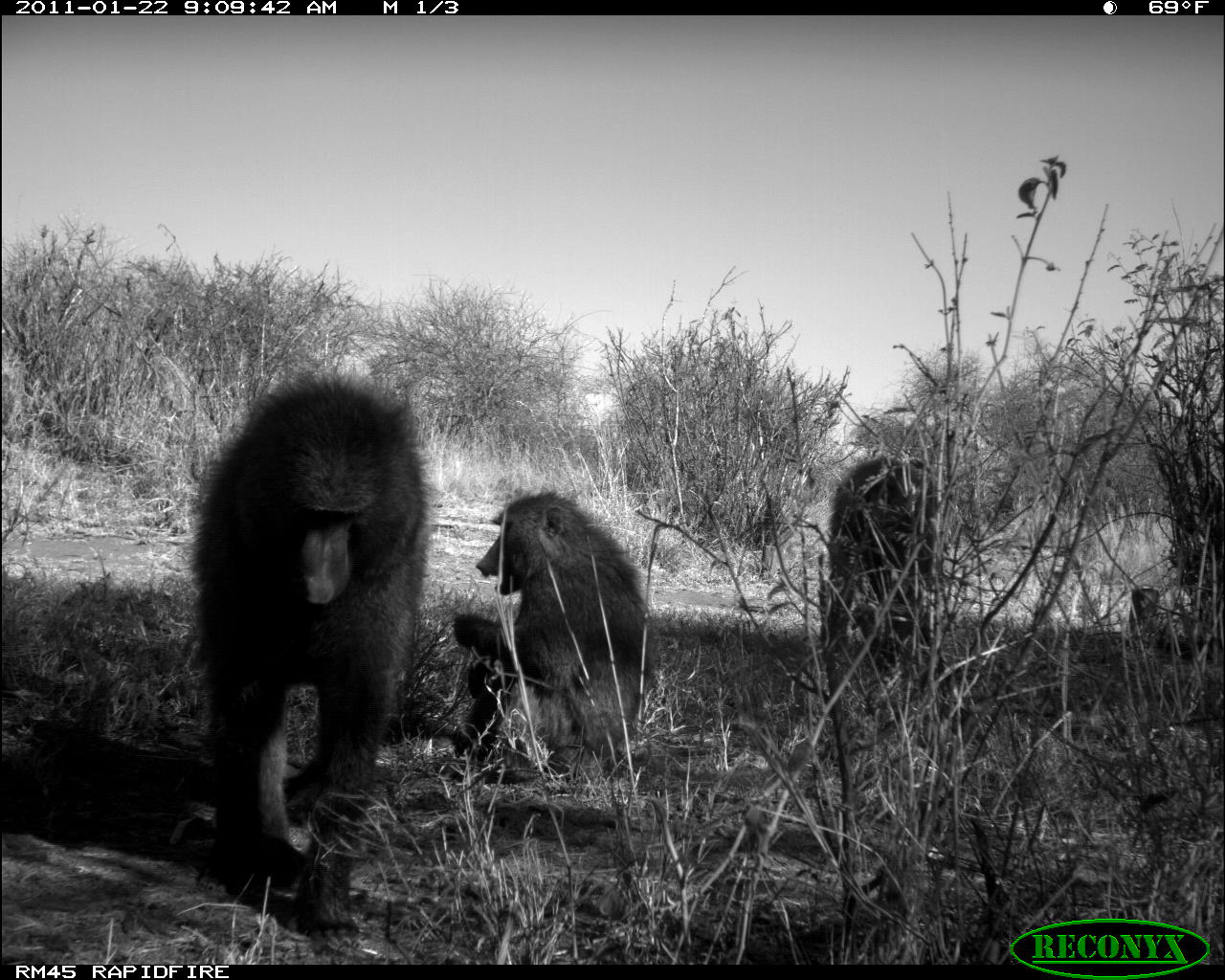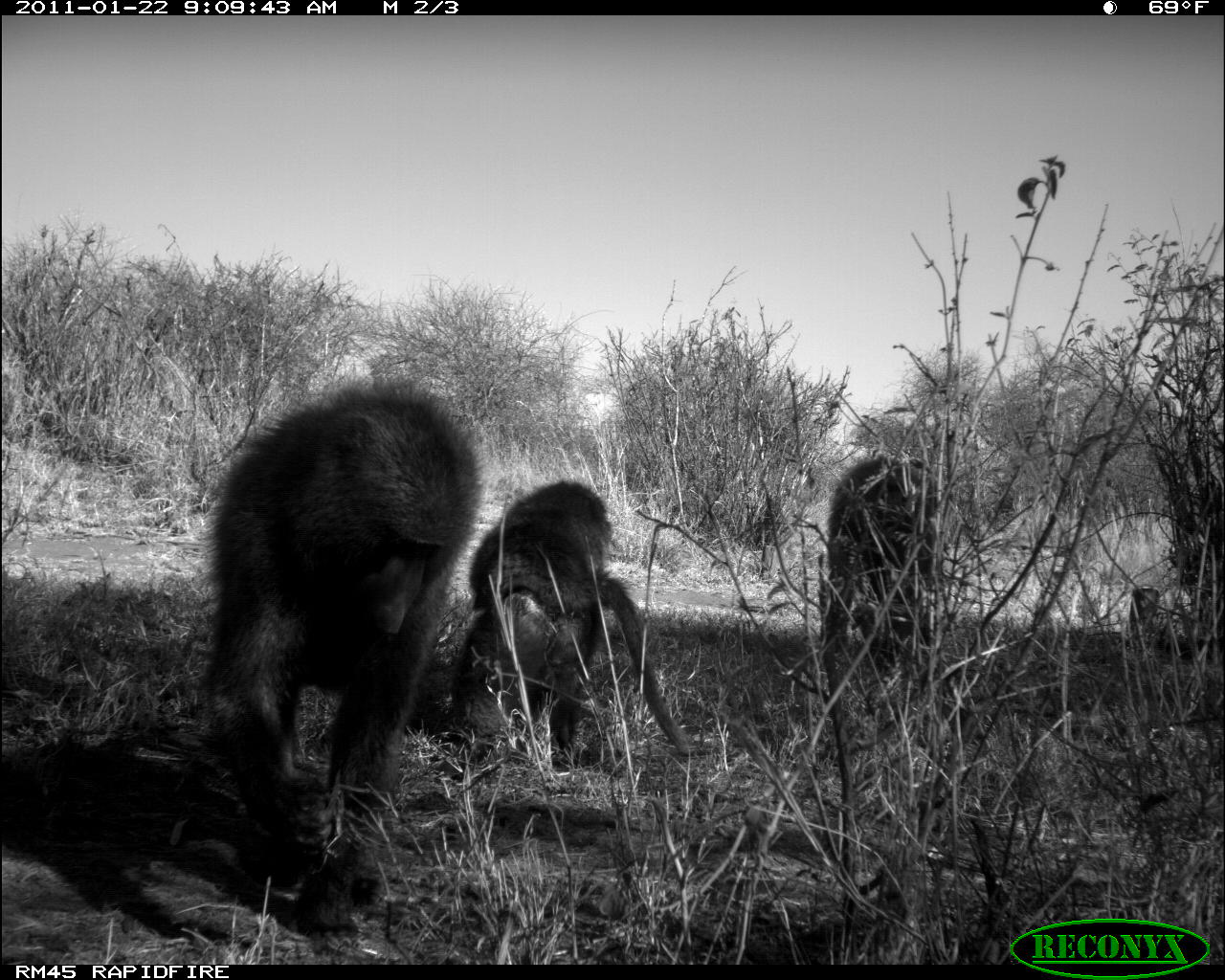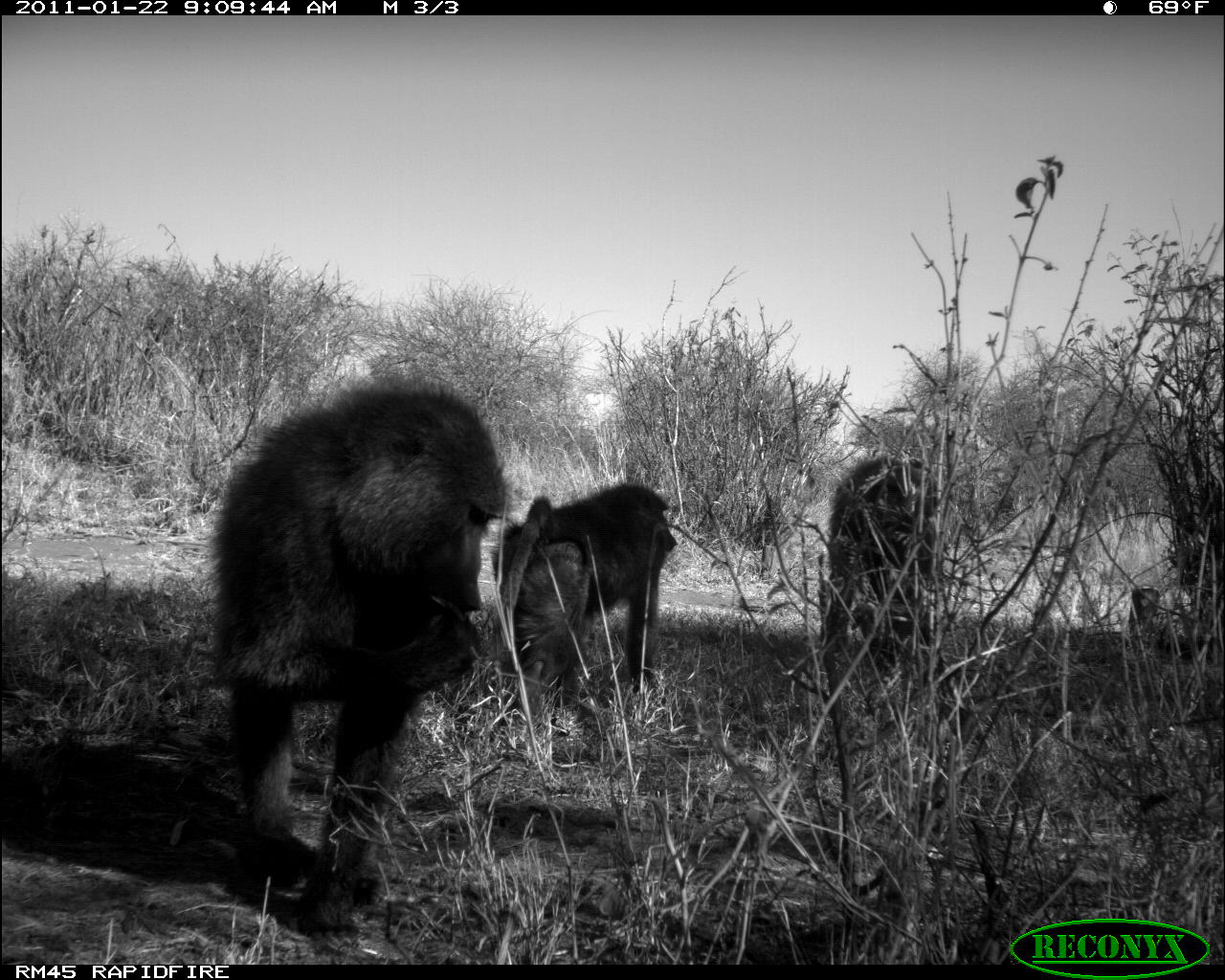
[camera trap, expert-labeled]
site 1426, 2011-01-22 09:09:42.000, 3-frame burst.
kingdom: Animalia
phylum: Chordata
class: Mammalia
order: Primates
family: Cercopithecidae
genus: Papio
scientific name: Papio anubis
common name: olive baboon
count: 3